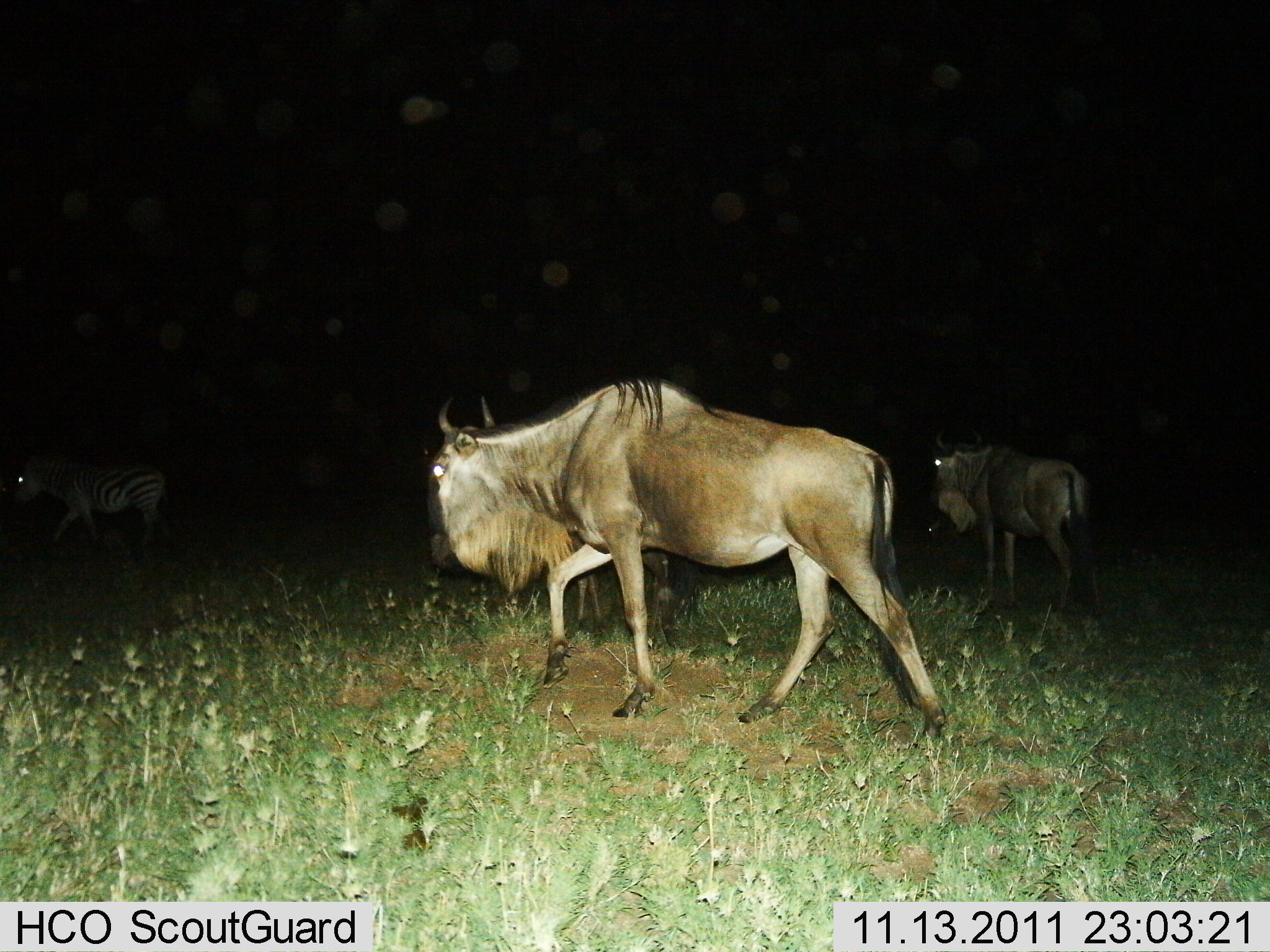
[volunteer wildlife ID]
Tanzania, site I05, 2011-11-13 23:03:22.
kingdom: Animalia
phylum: Chordata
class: Mammalia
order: Artiodactyla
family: Bovidae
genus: Connochaetes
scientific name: Connochaetes taurinus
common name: blue wildebeest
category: wildebeest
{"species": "wildebeest (blue wildebeest) (Connochaetes taurinus)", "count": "2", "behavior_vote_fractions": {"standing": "36%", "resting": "0%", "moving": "93%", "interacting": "0%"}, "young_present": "0%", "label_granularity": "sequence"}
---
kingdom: Animalia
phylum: Chordata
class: Mammalia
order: Perissodactyla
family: Equidae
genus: Equus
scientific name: Equus quagga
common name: plains zebra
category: zebra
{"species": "zebra (plains zebra) (Equus quagga)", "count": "1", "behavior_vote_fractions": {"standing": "36%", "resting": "0%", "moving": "64%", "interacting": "9%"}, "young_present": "0%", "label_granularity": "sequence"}